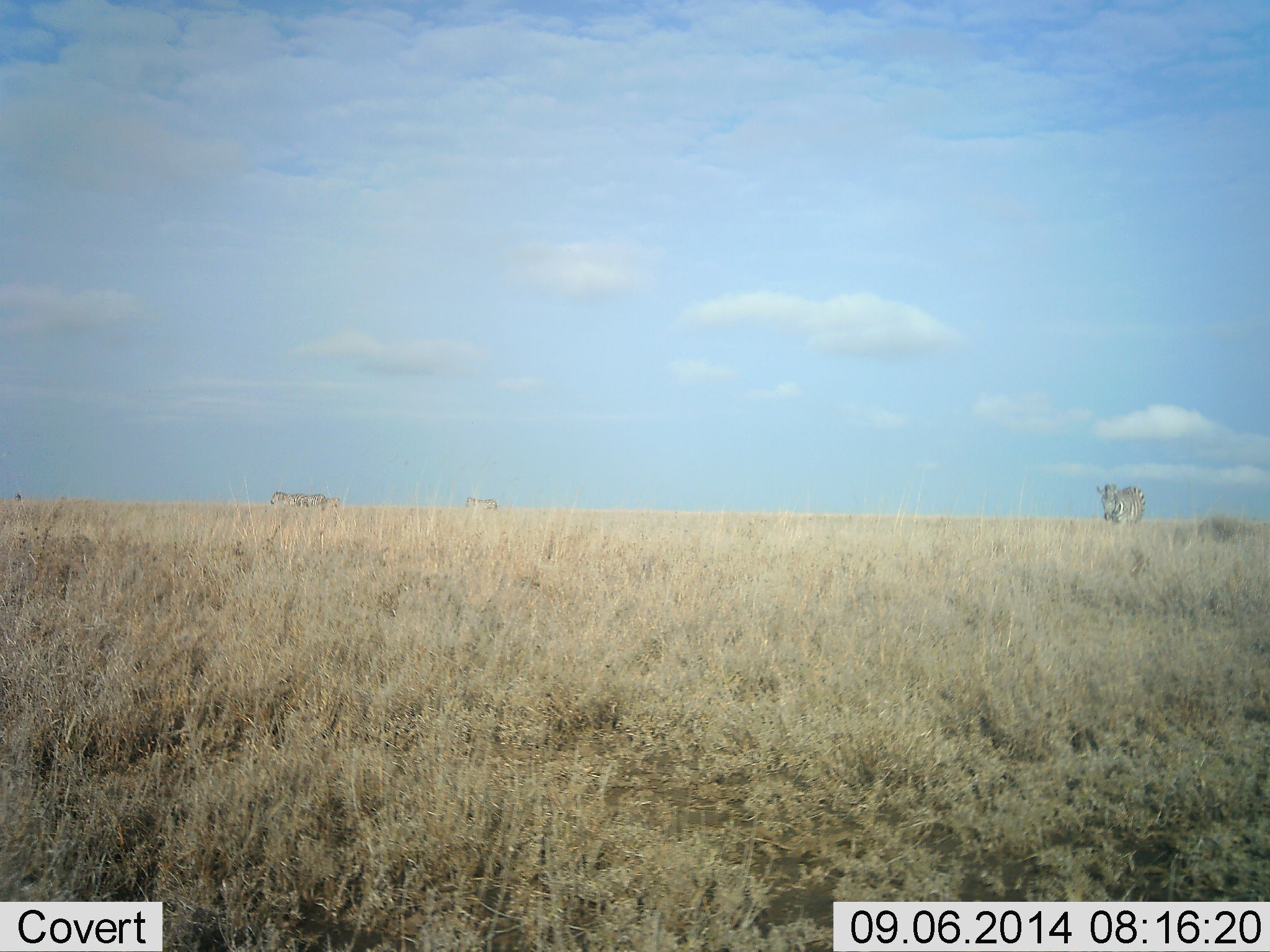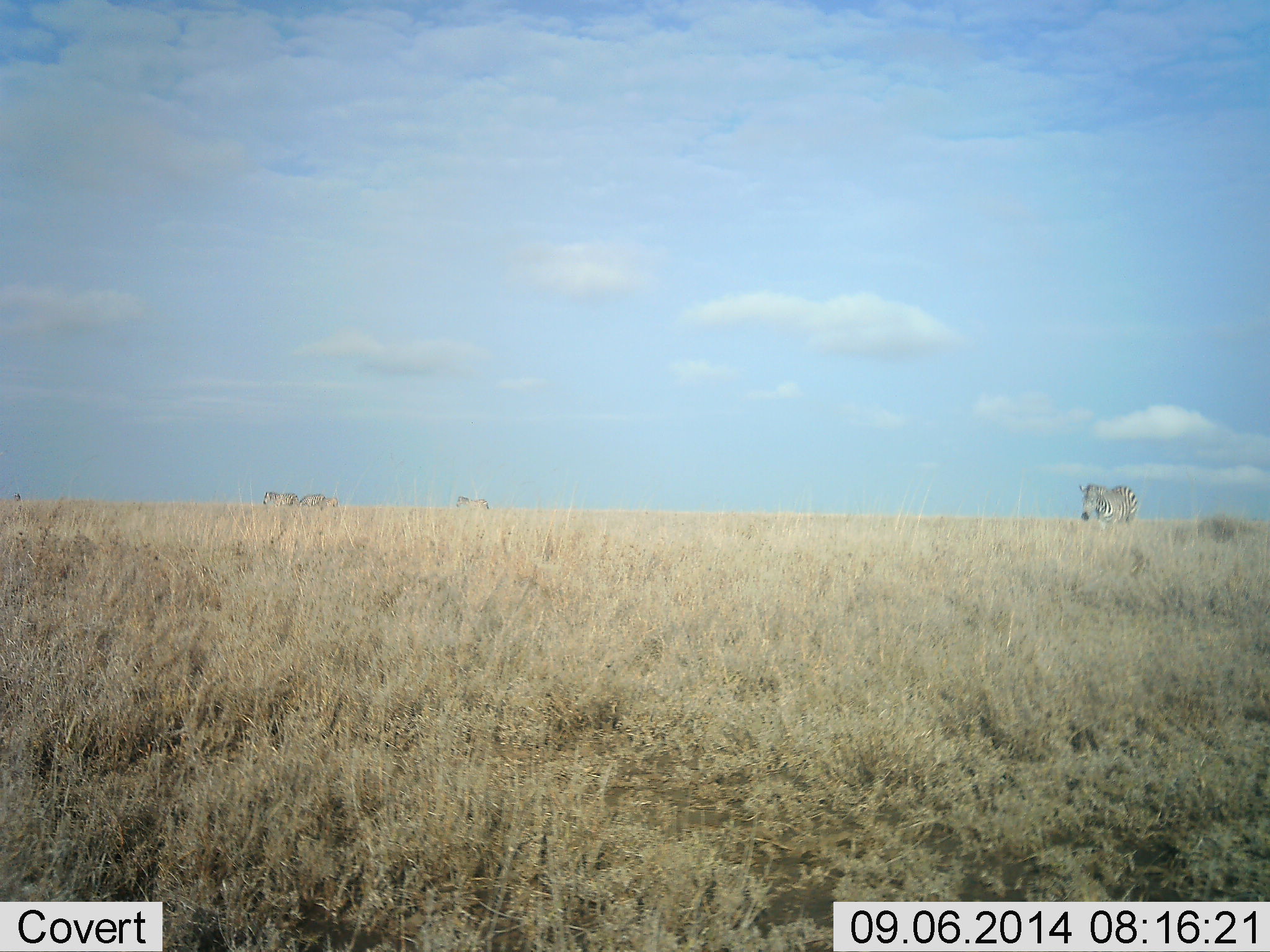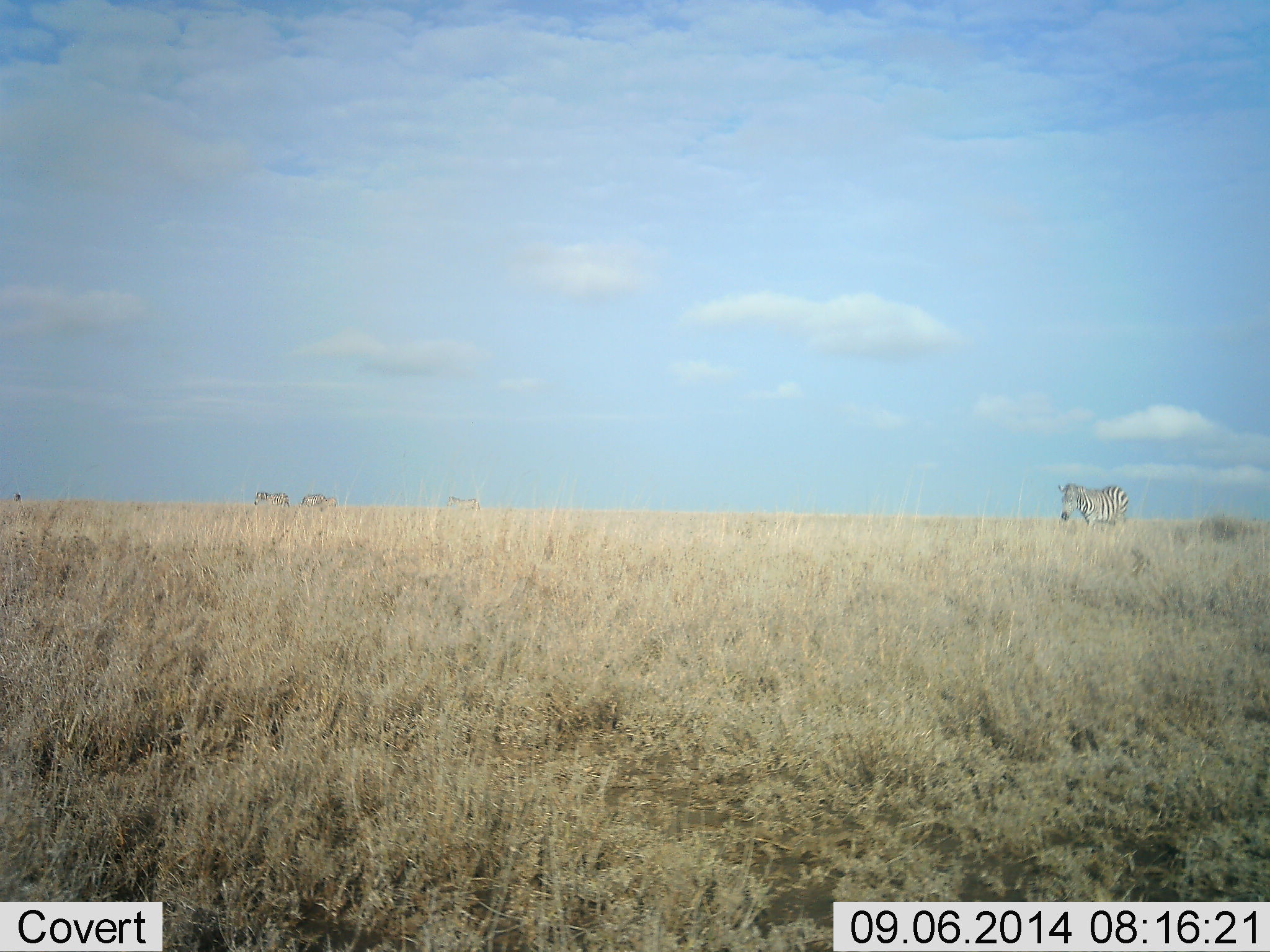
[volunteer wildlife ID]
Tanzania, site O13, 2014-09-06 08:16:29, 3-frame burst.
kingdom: Animalia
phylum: Chordata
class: Mammalia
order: Perissodactyla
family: Equidae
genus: Equus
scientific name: Equus quagga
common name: plains zebra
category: zebra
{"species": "zebra (plains zebra) (Equus quagga)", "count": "4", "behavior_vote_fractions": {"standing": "50%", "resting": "0%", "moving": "80%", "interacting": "0%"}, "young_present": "0%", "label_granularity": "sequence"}